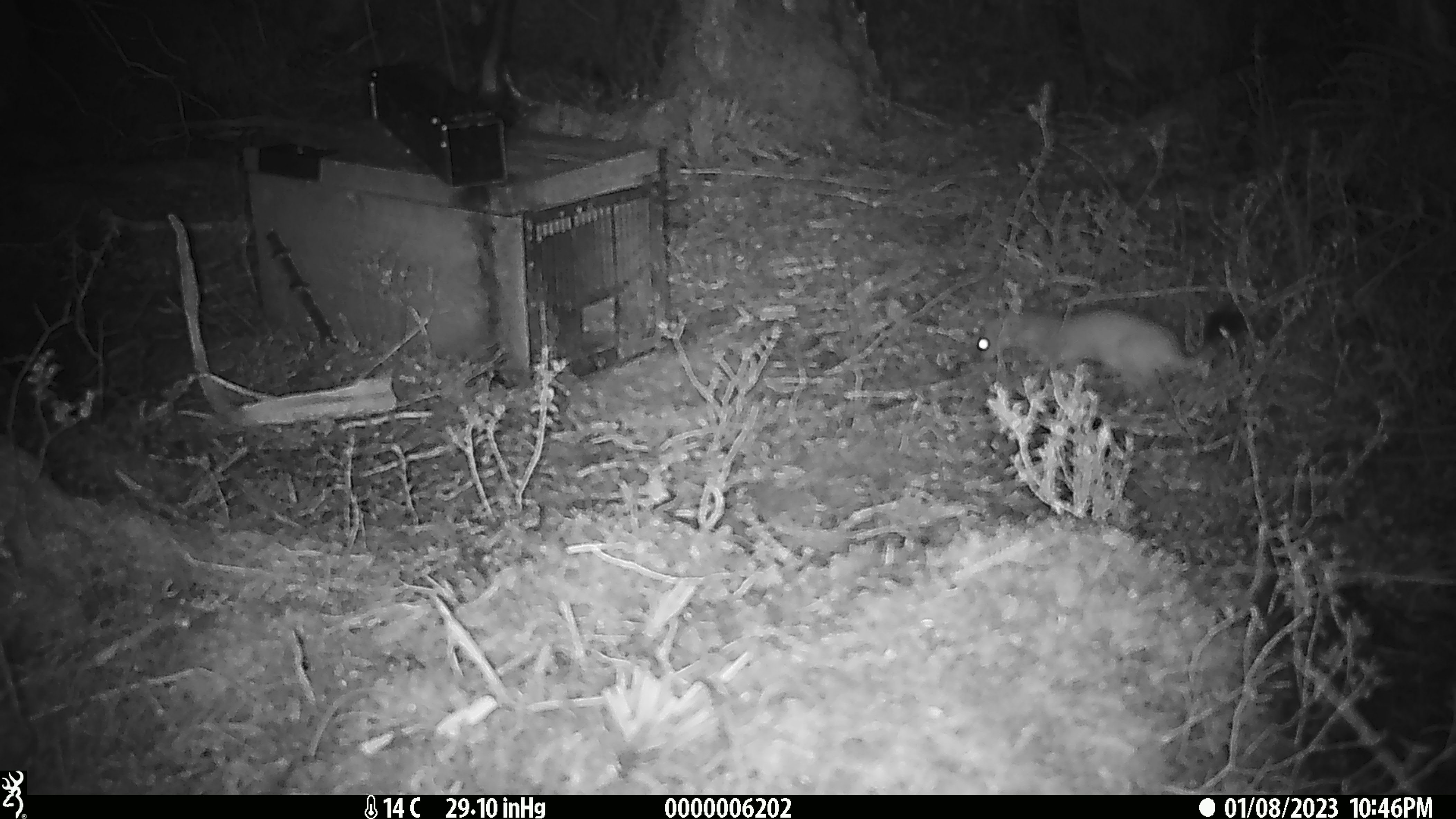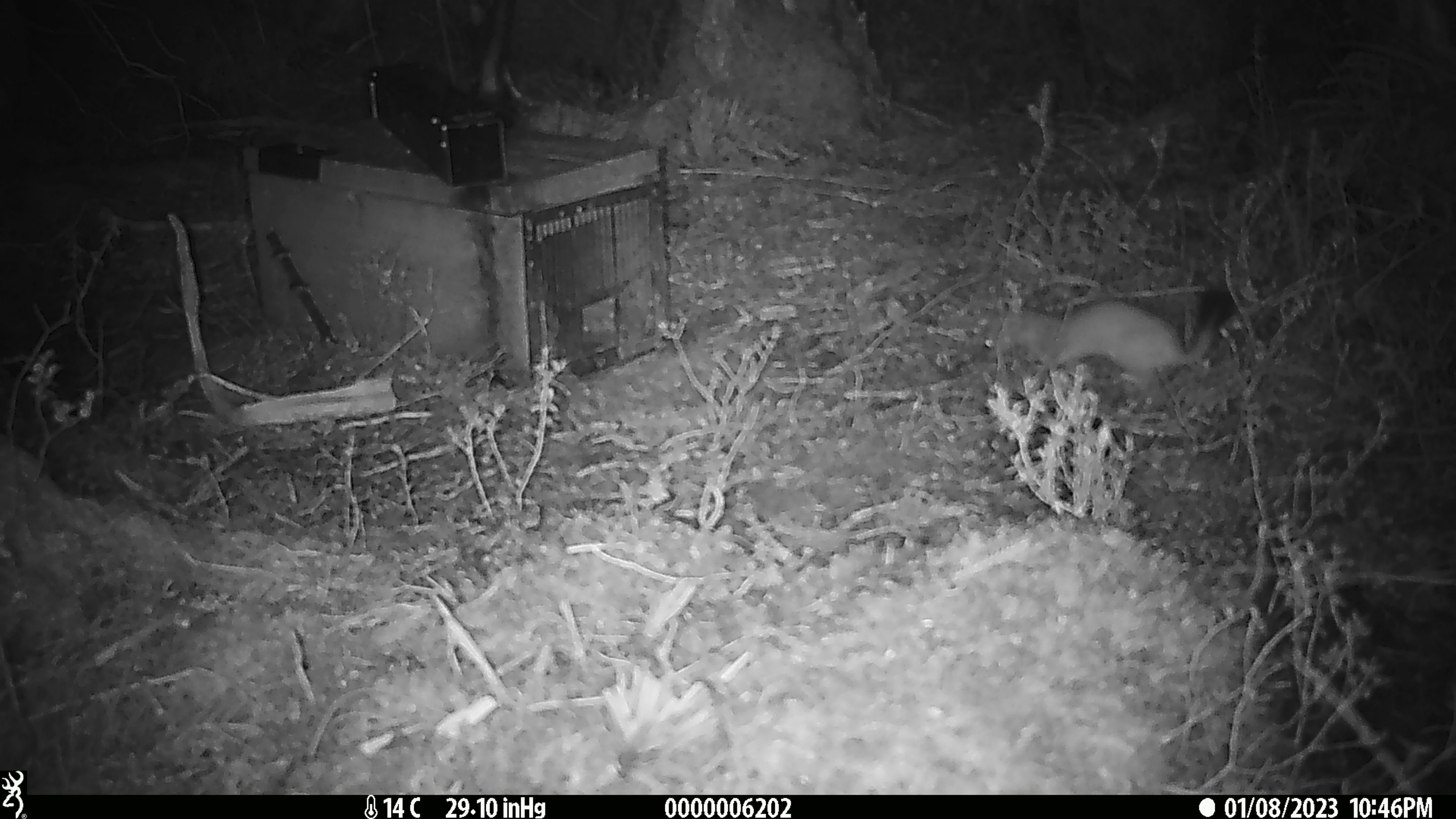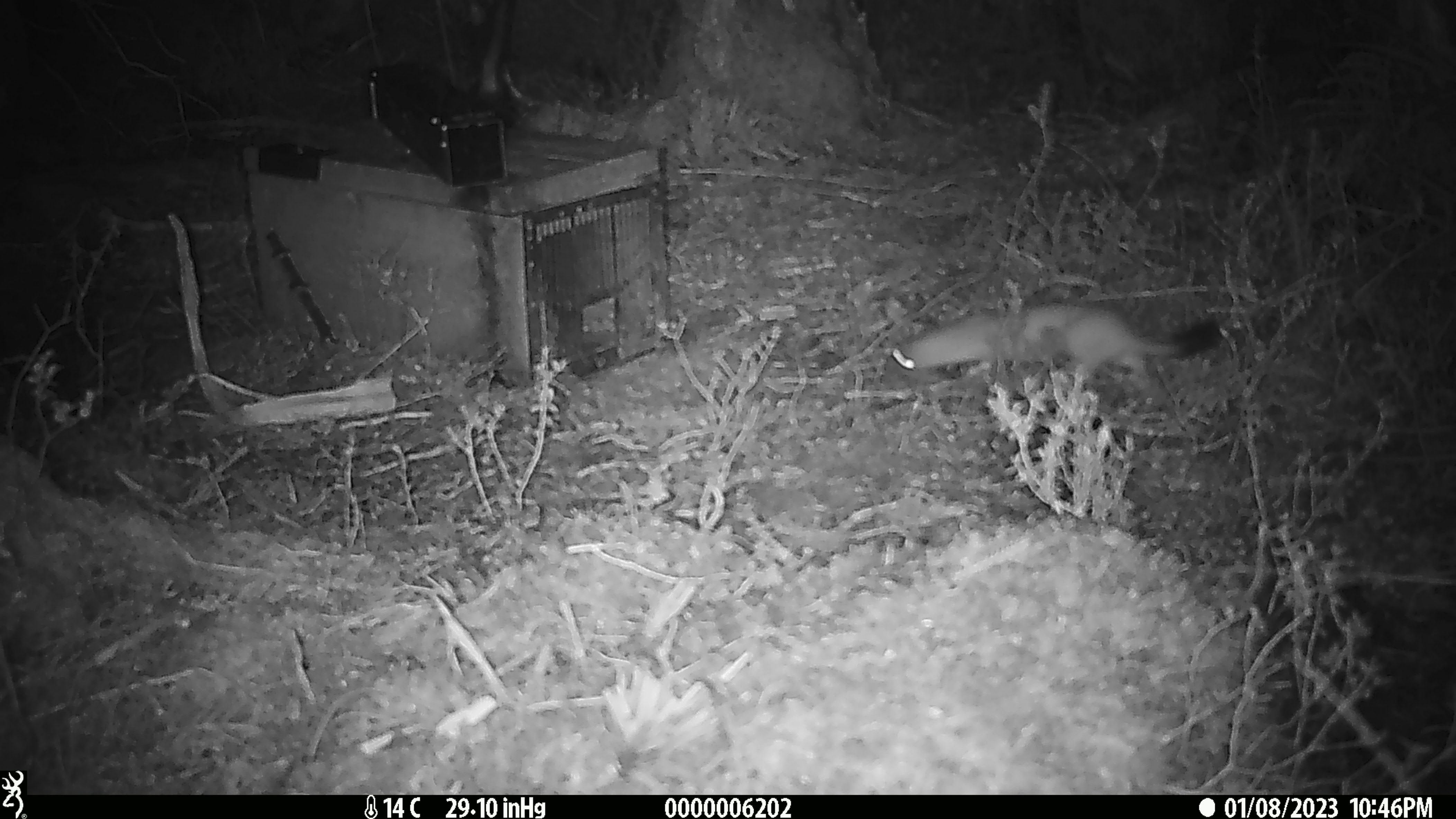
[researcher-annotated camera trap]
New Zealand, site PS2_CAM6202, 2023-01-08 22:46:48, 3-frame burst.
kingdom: Animalia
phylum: Chordata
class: Mammalia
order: Carnivora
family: Mustelidae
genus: Mustela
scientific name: Mustela erminea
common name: stoat